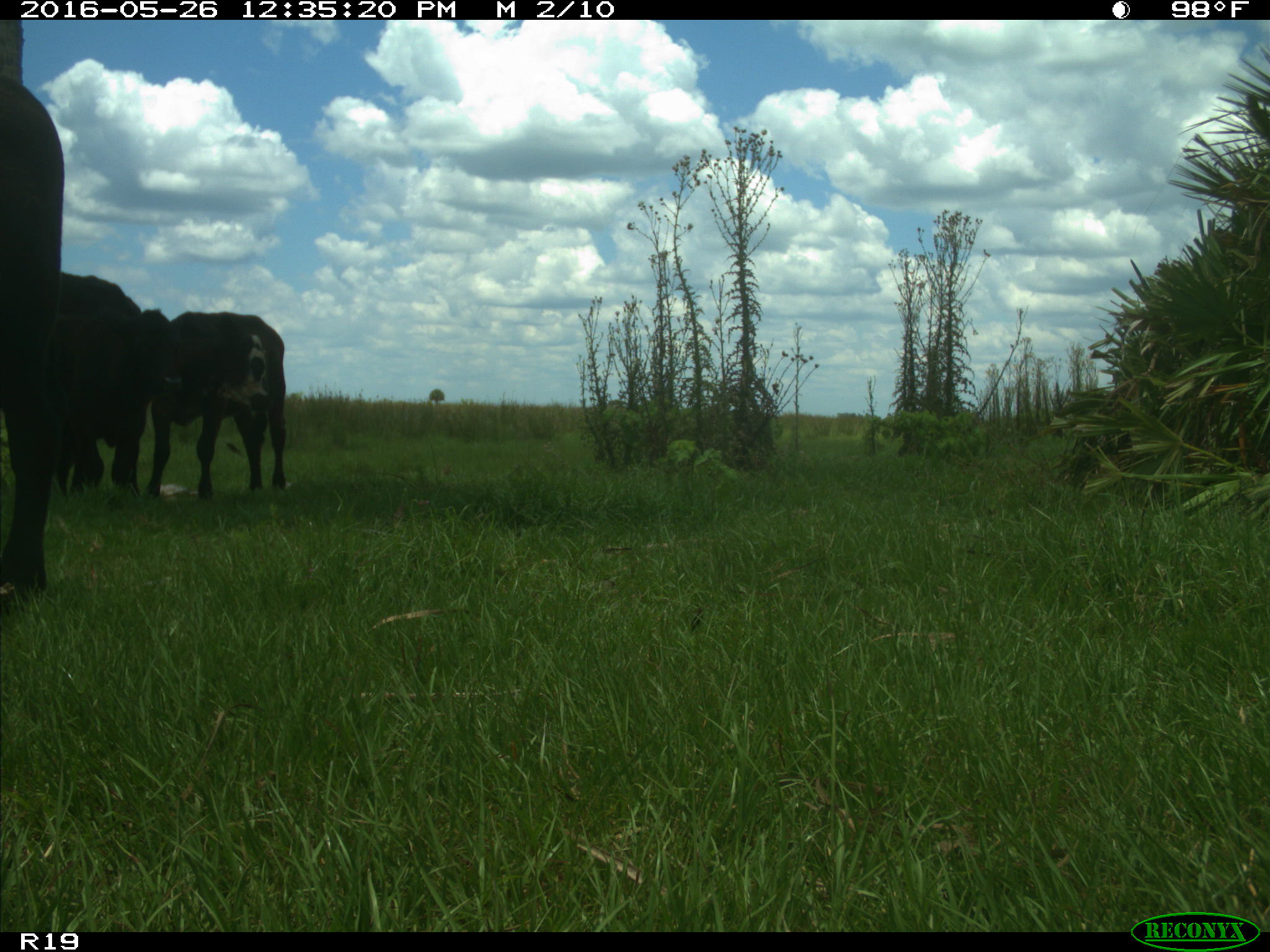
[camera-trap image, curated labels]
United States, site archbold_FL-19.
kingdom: Animalia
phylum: Chordata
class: Mammalia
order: Artiodactyla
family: Bovidae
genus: Bos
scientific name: Bos taurus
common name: domestic cow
Bos taurus (domestic cow).